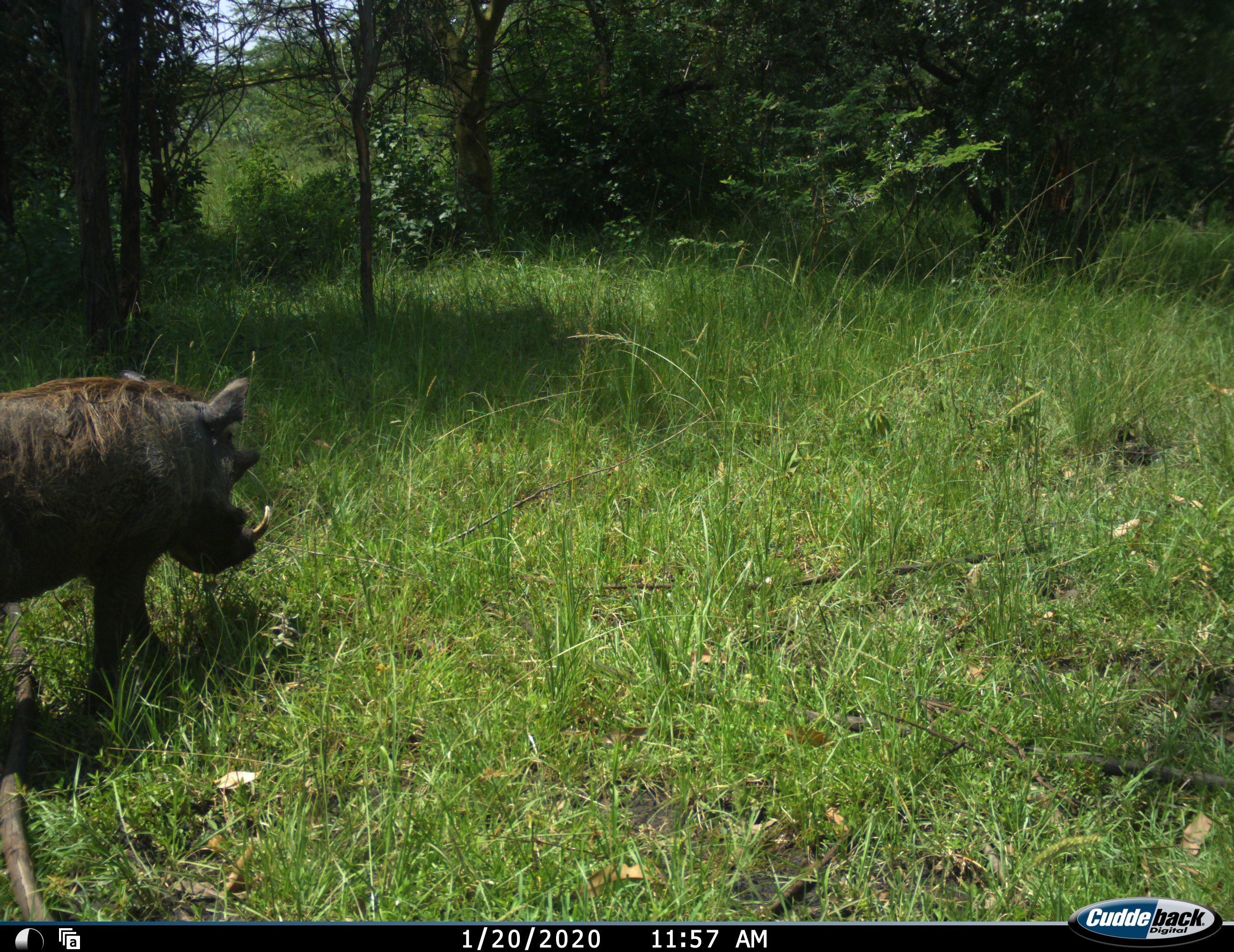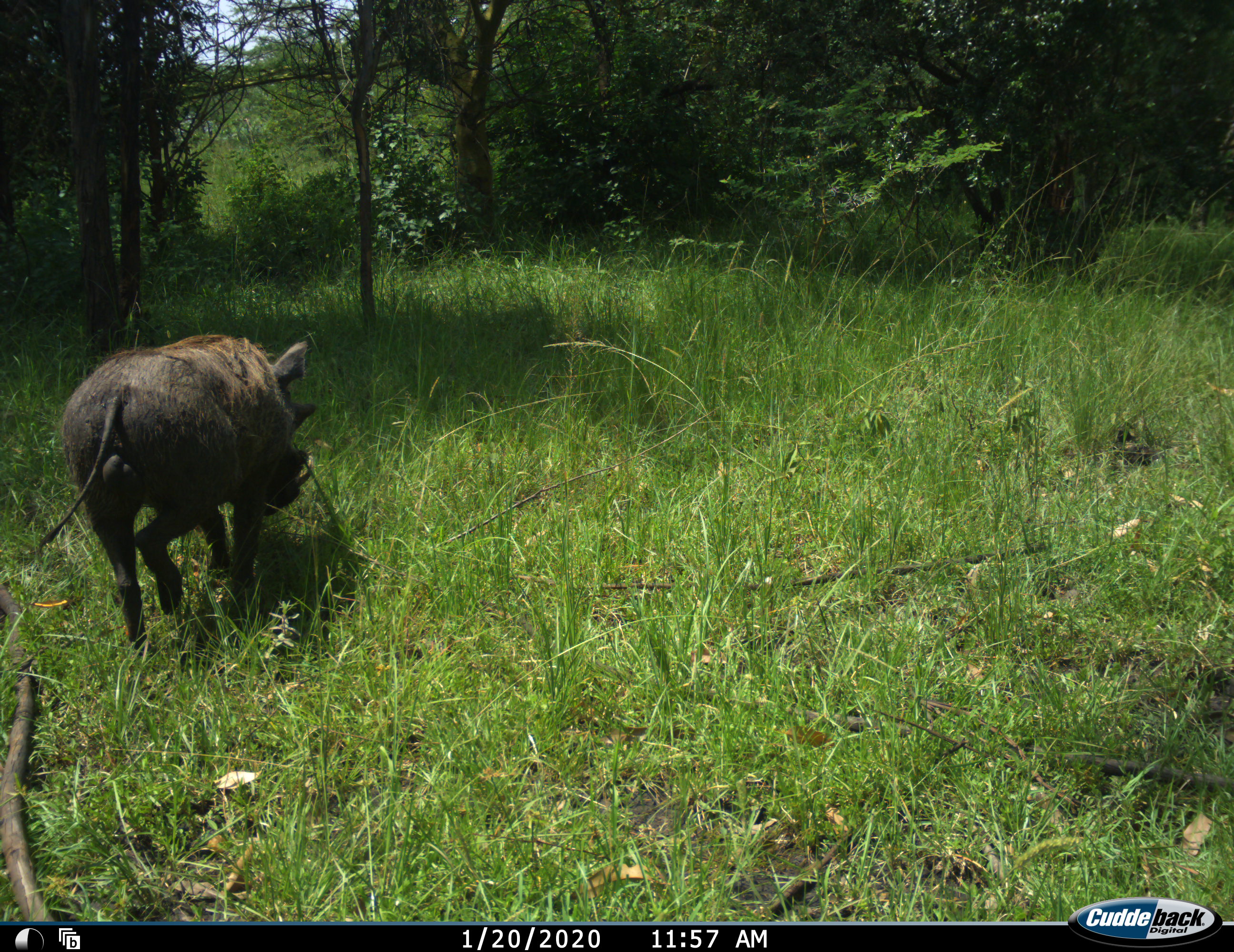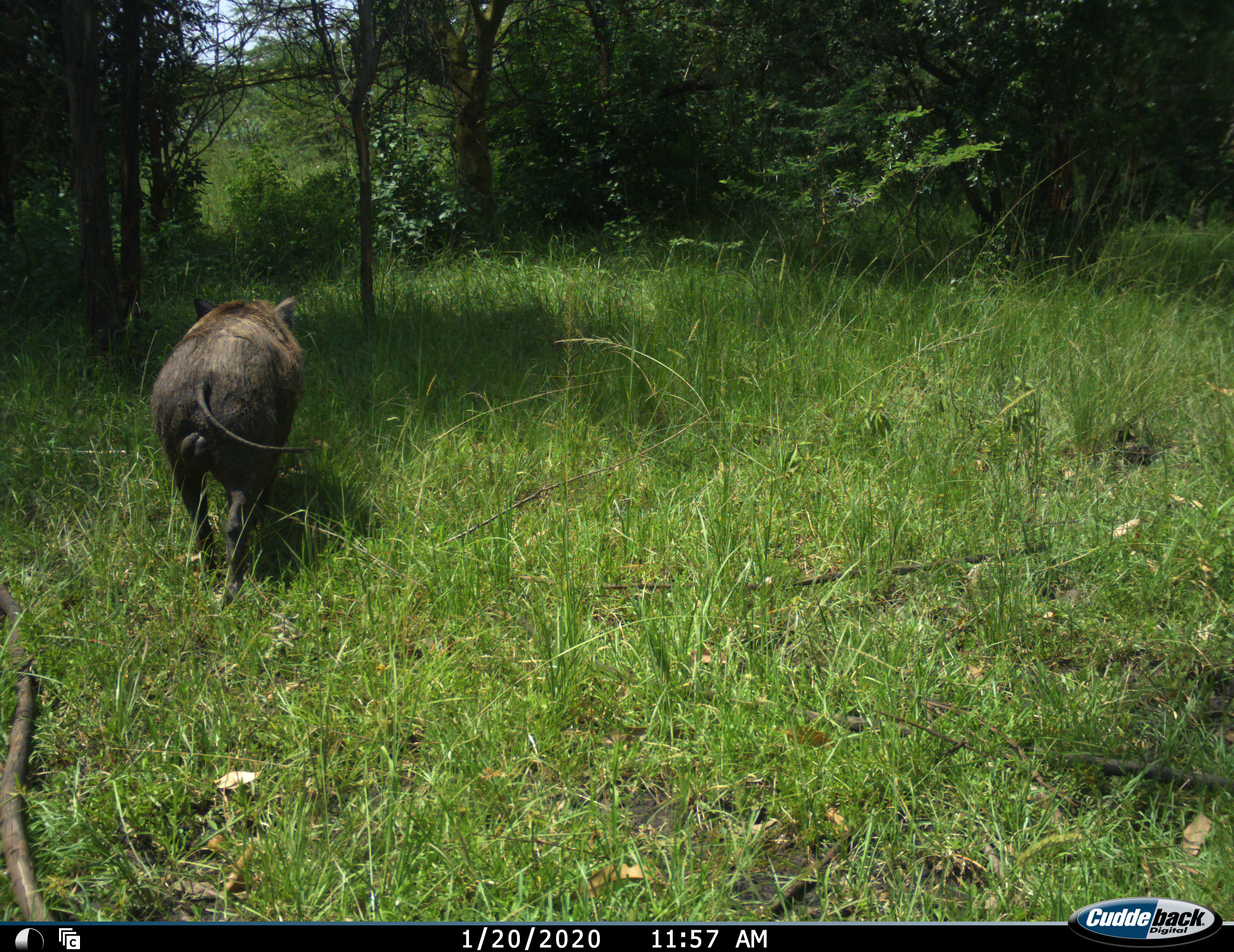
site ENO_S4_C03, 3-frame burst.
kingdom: Animalia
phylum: Chordata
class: Mammalia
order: Artiodactyla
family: Suidae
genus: Phacochoerus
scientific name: Phacochoerus africanus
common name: warthog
Warthog (Phacochoerus africanus), count 1. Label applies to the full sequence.